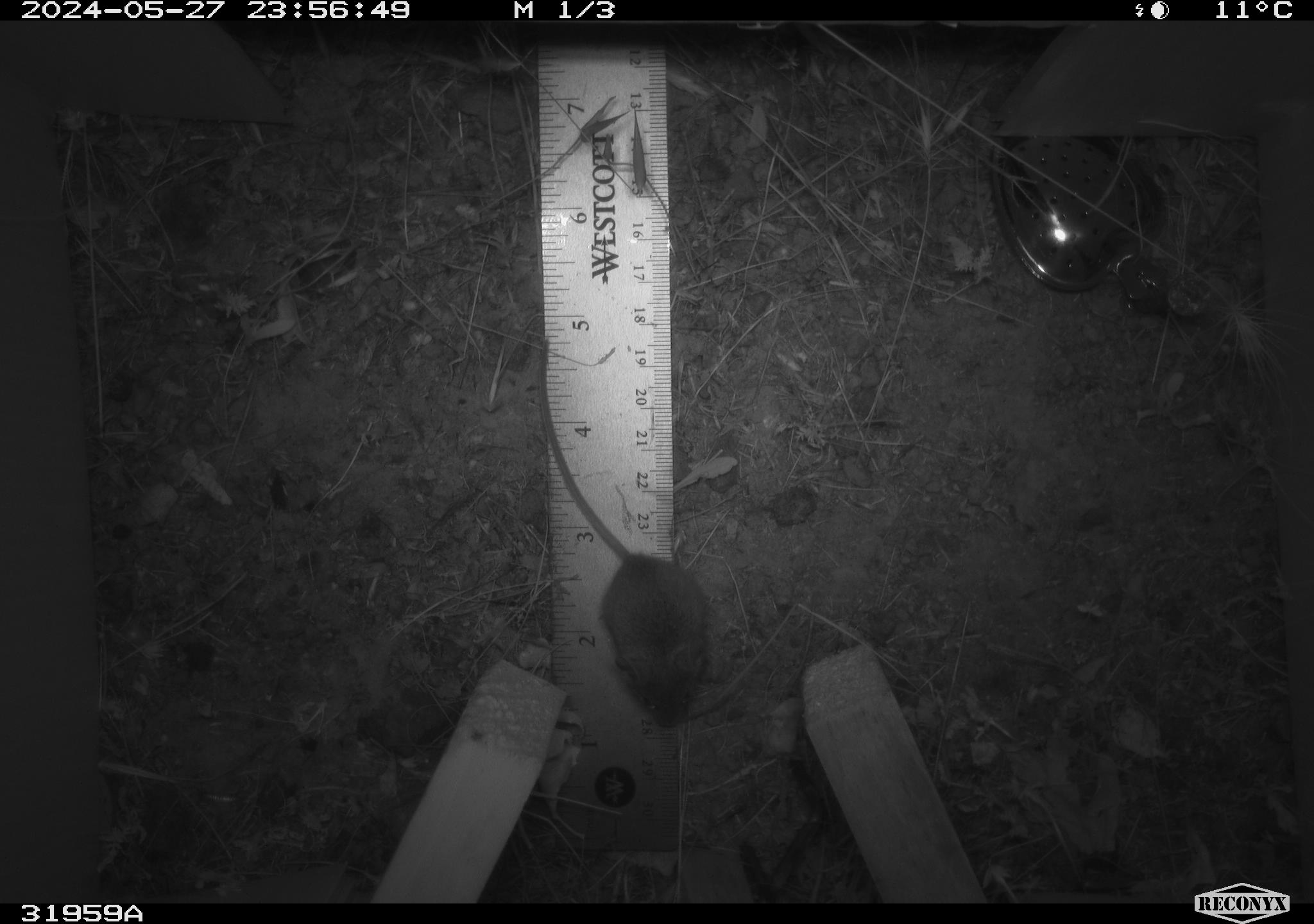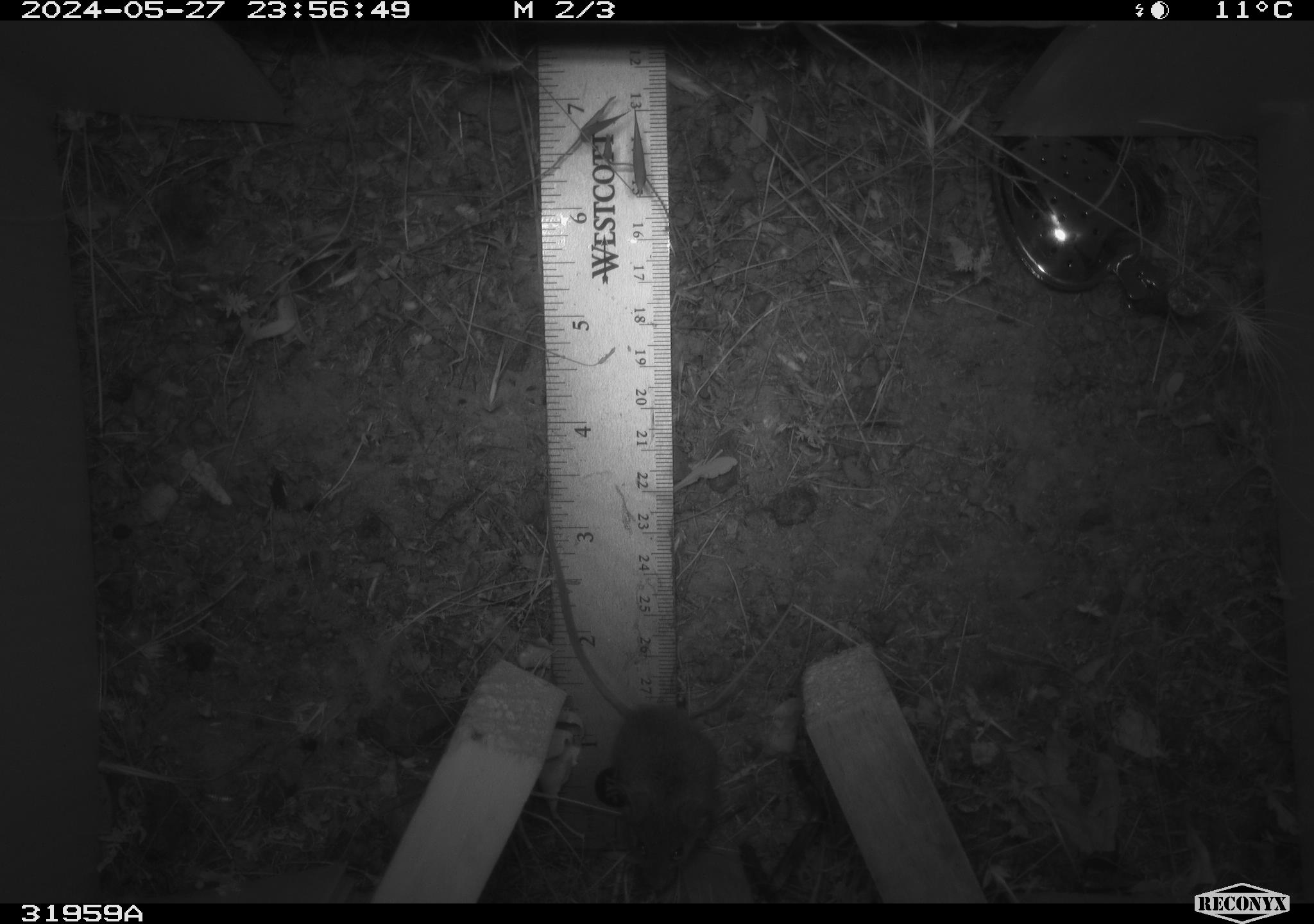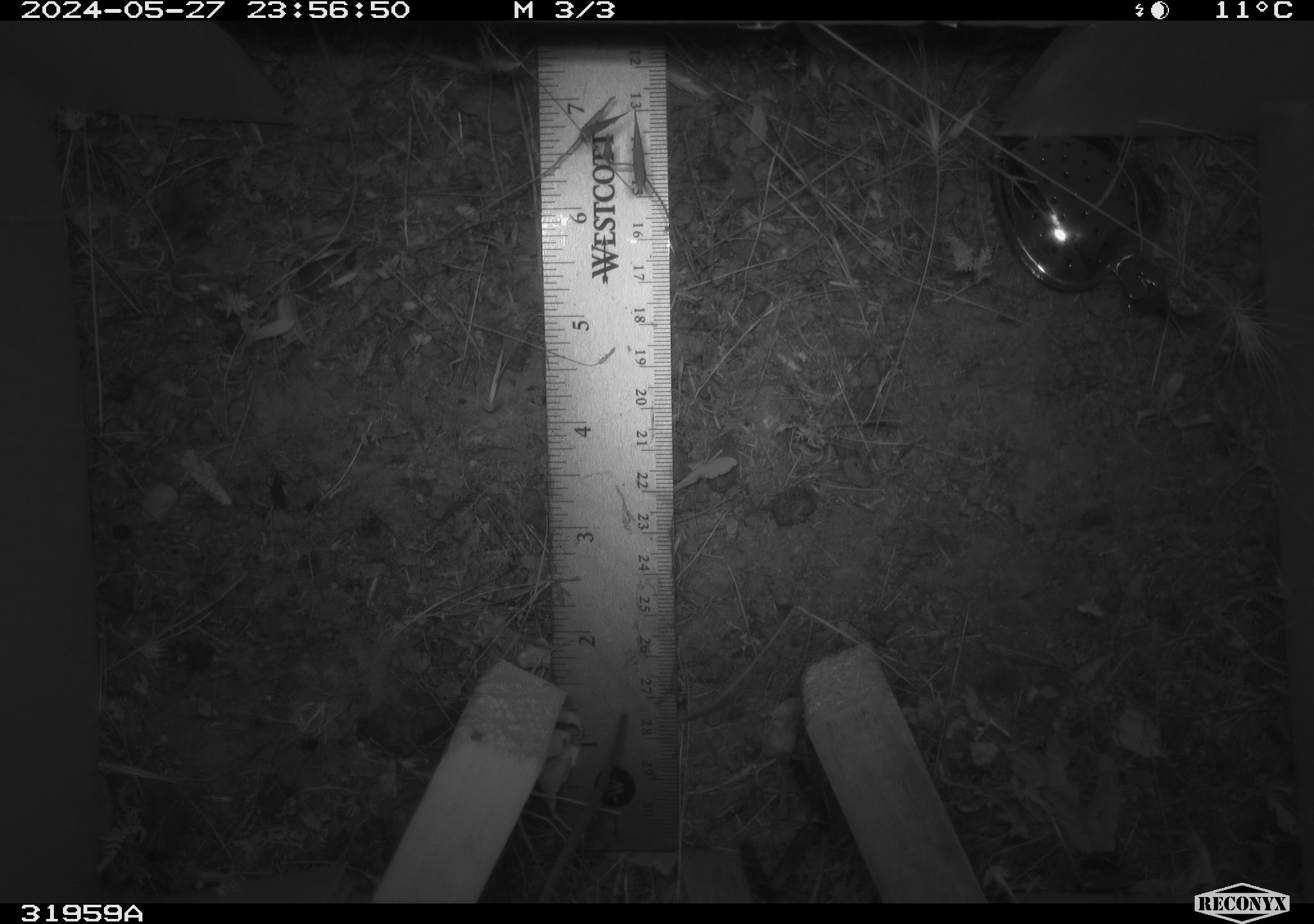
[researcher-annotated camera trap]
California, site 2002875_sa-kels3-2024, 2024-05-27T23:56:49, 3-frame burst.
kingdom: Animalia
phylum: Chordata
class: Mammalia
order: Rodentia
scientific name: Rodentia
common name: rodent